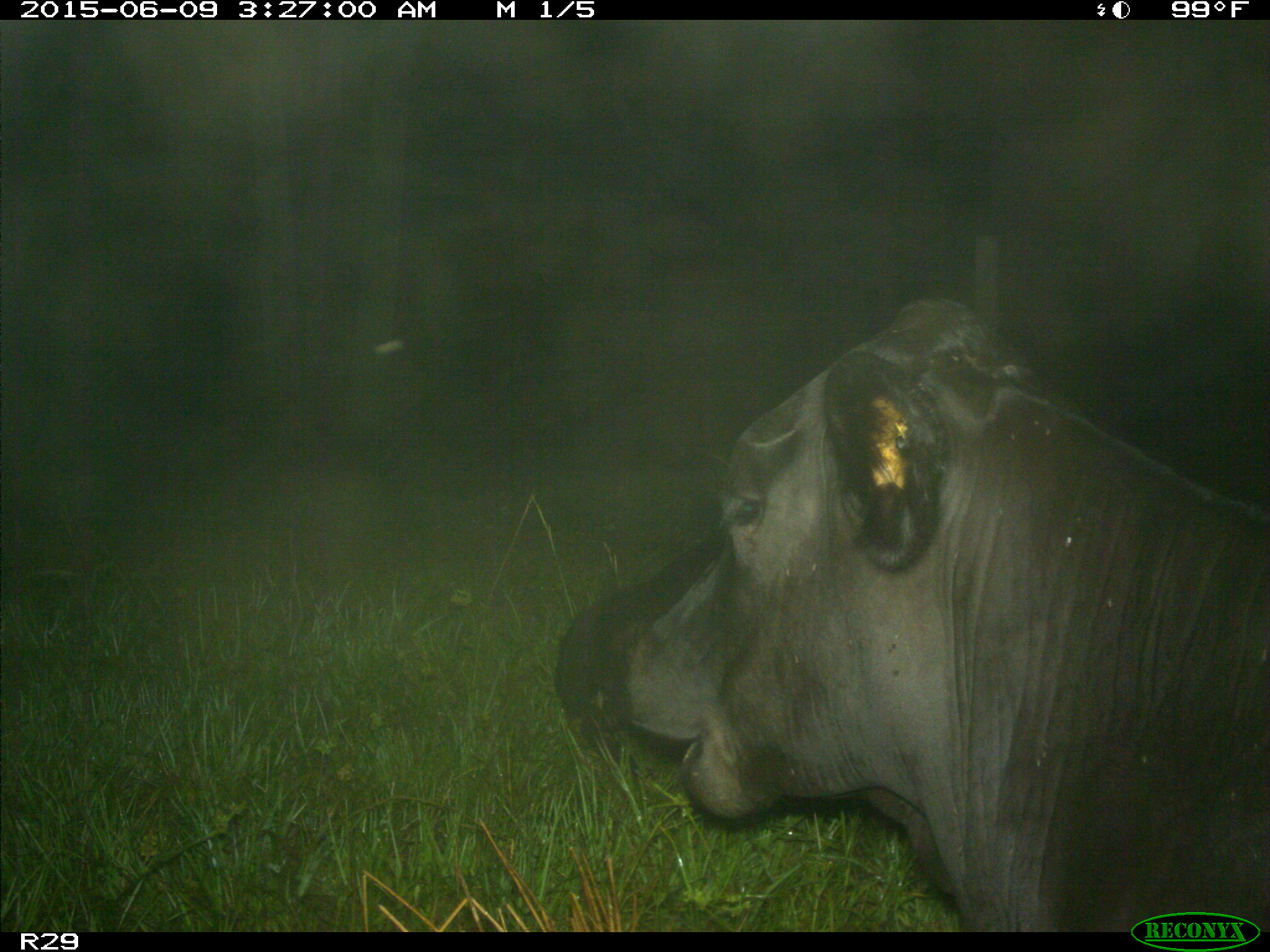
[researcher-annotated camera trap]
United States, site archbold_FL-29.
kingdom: Animalia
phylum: Chordata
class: Mammalia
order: Artiodactyla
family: Bovidae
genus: Bos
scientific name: Bos taurus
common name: domestic cow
Bos taurus (domestic cow).